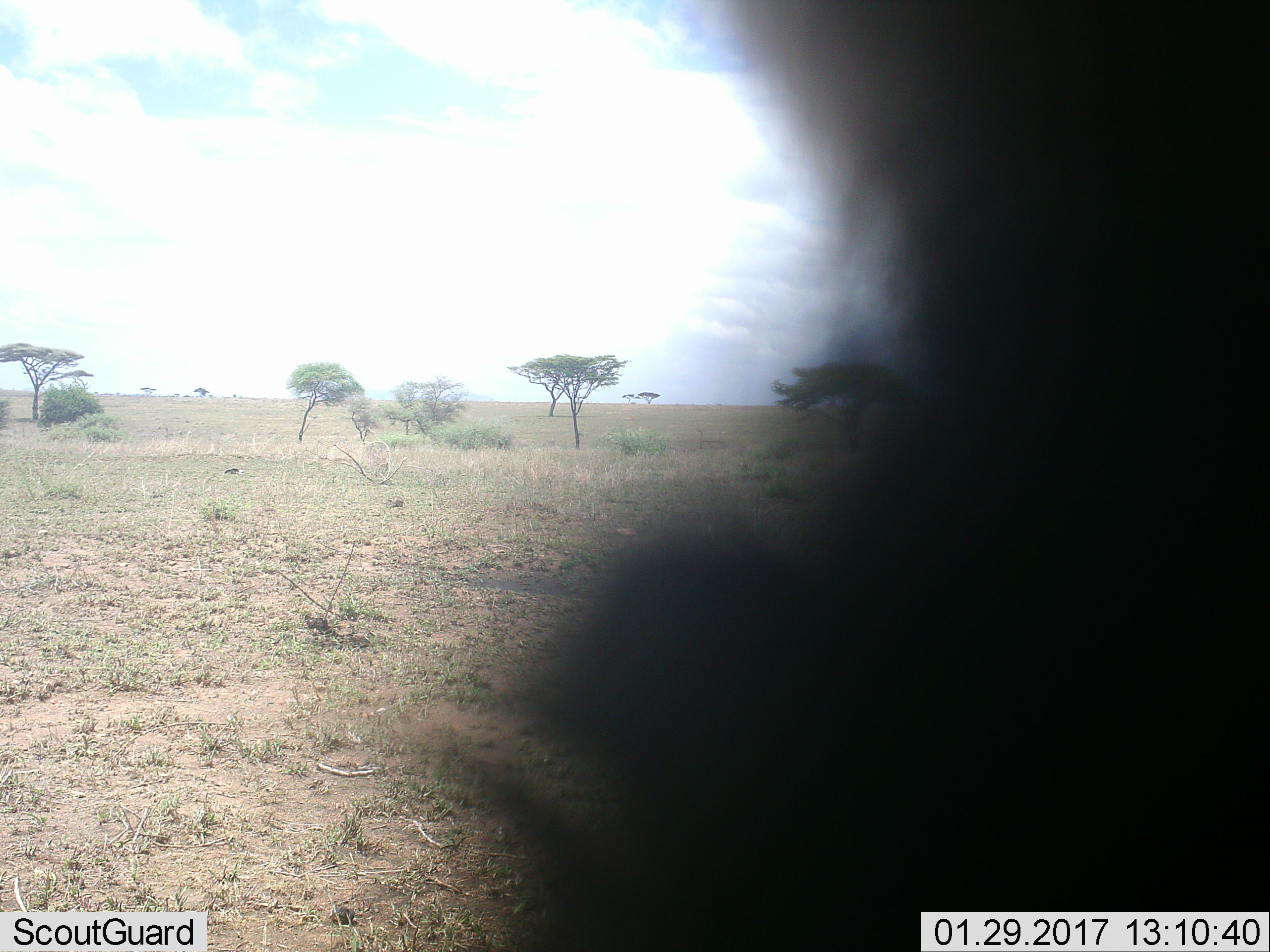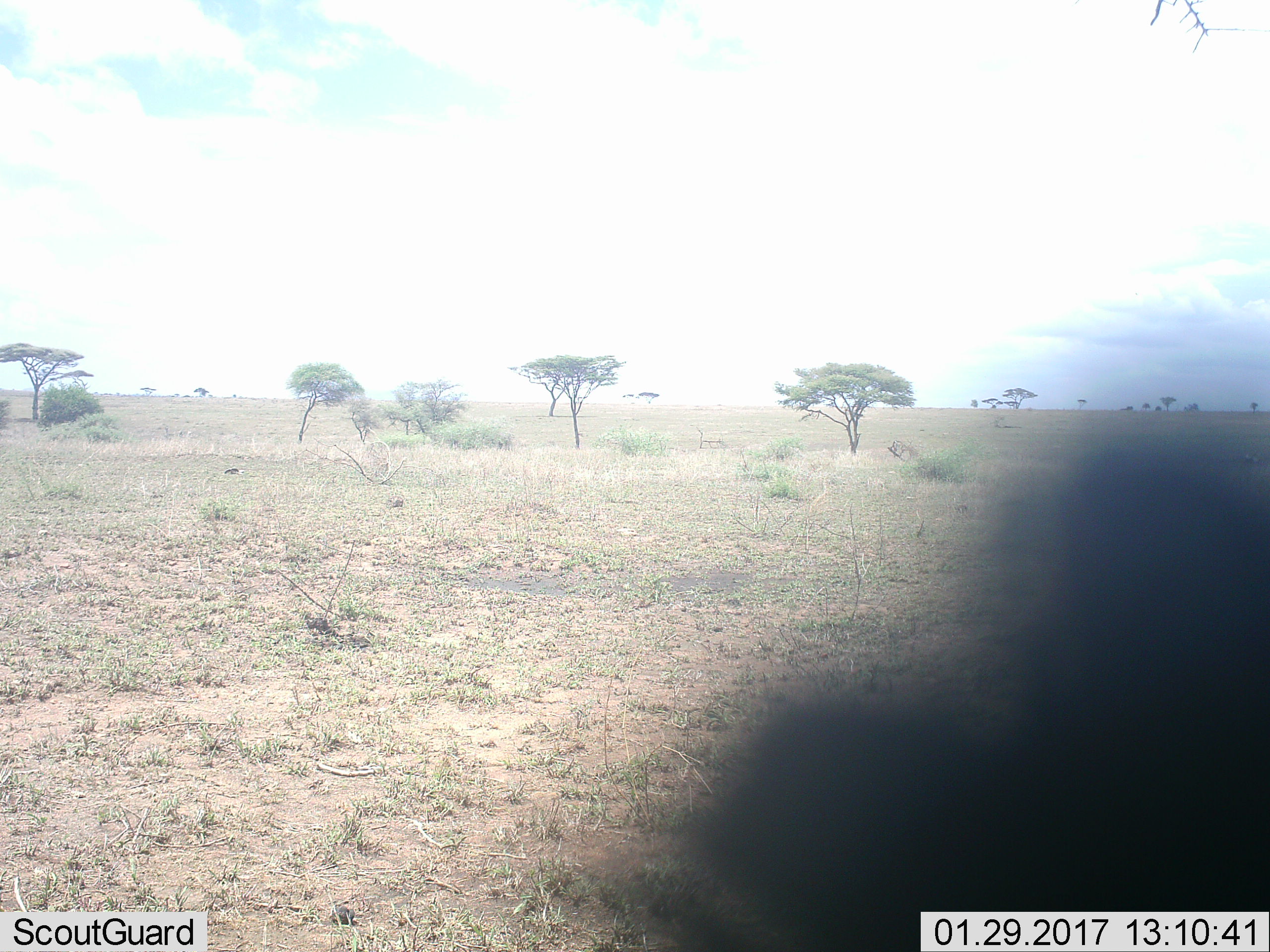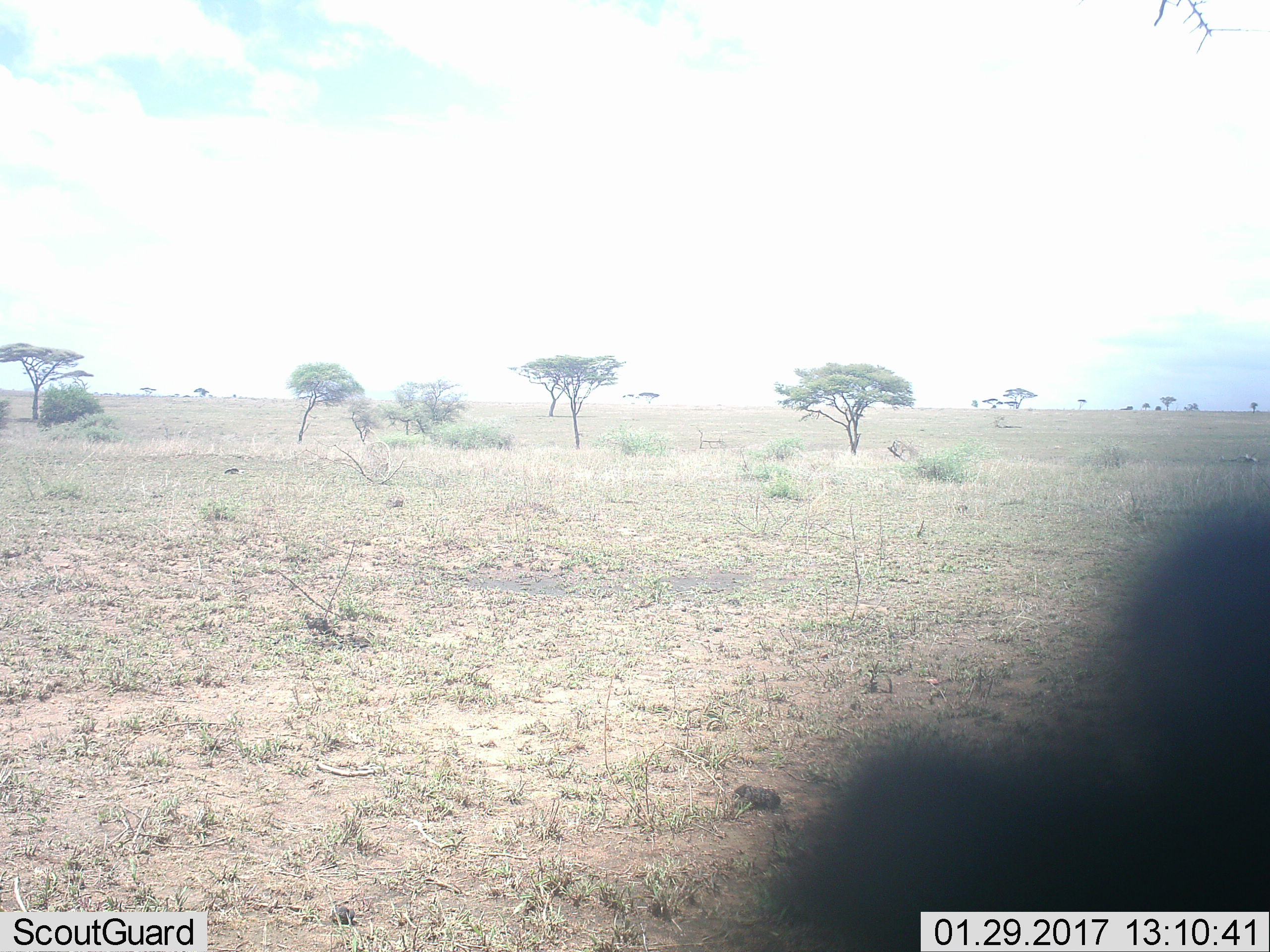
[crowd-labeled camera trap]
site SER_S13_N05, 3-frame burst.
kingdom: Animalia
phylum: Chordata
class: Mammalia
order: Artiodactyla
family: Bovidae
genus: Connochaetes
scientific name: Connochaetes taurinus taurinus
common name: blue wildebeest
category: wildebeestblue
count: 1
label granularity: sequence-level